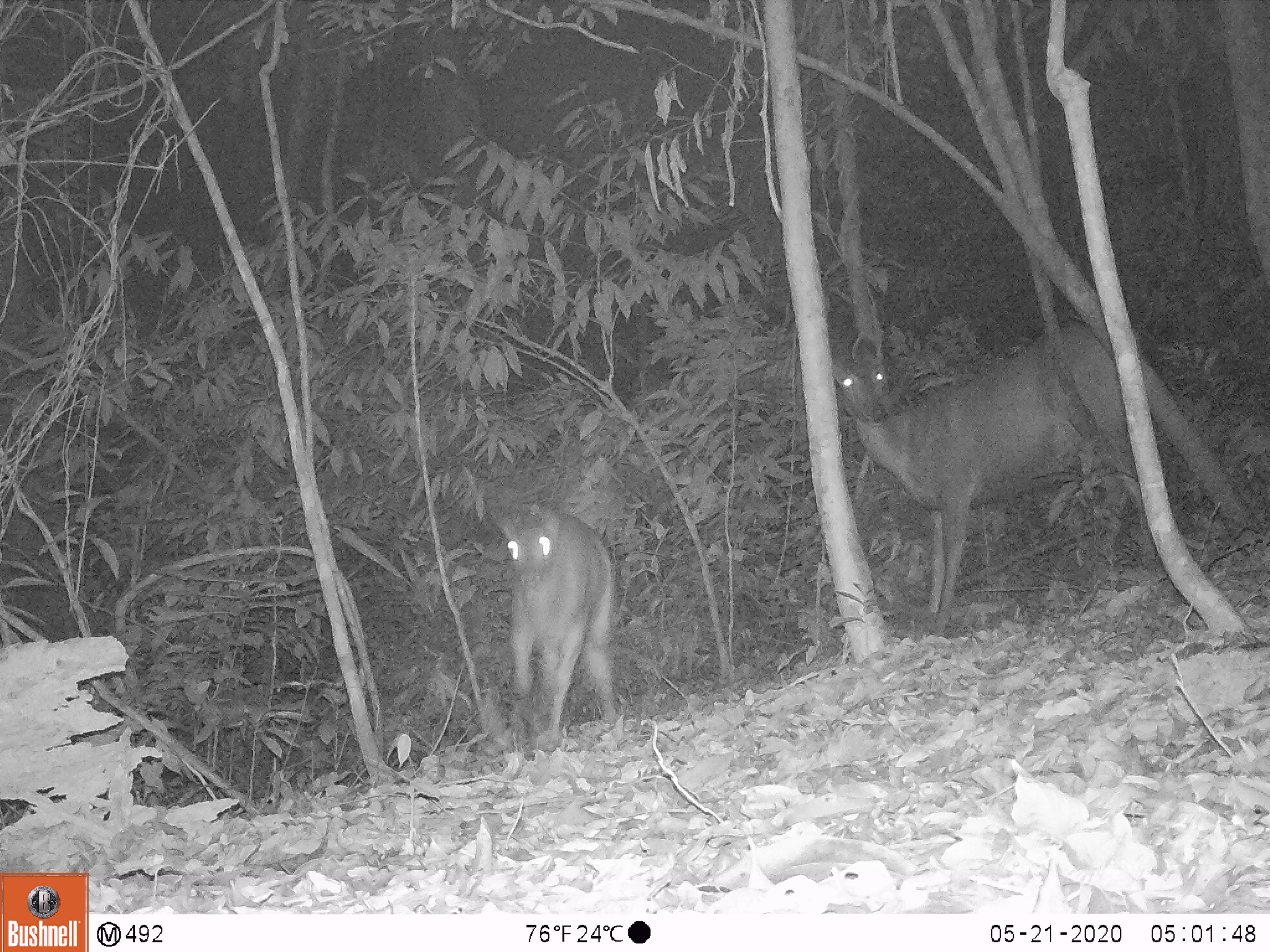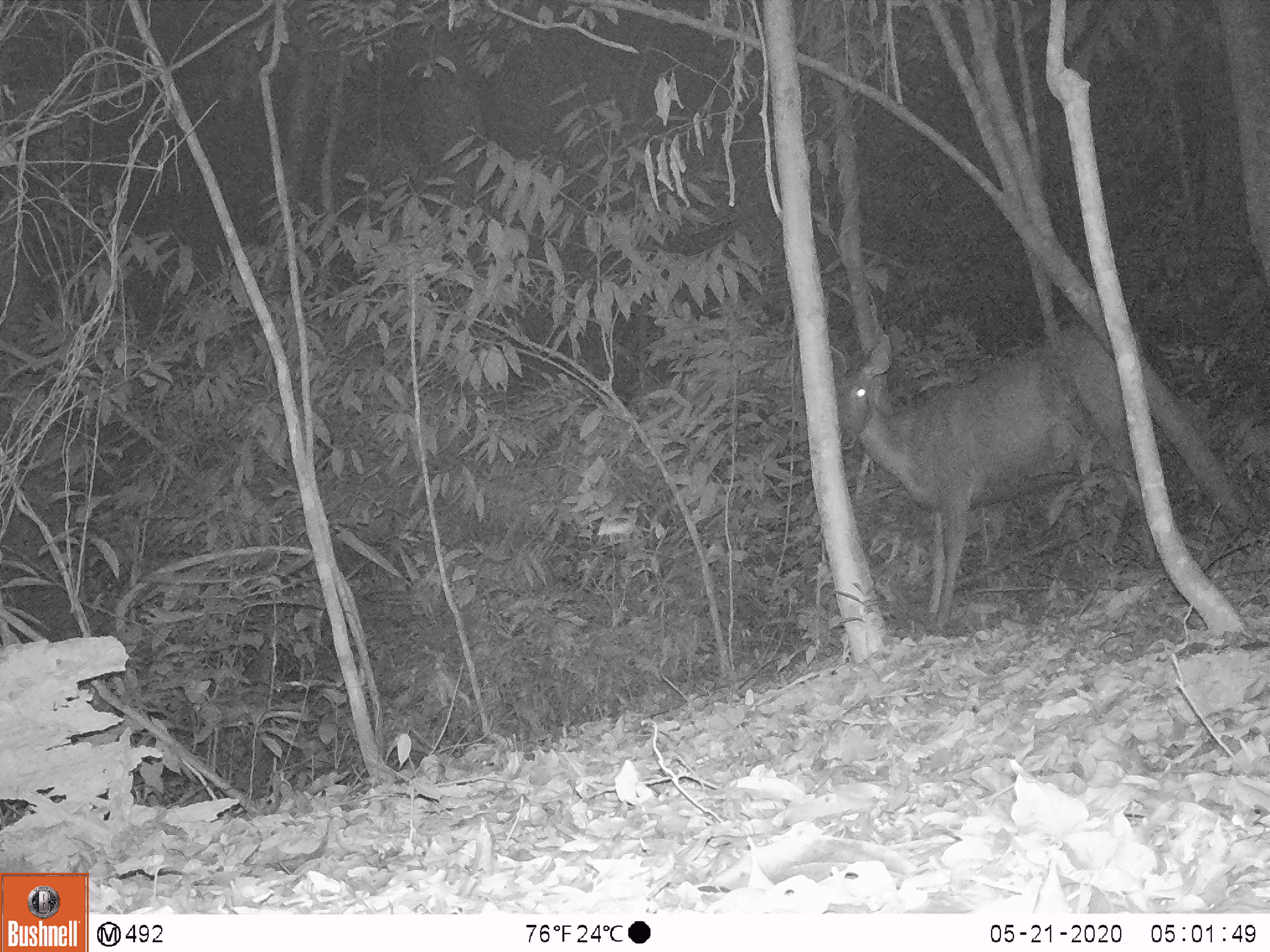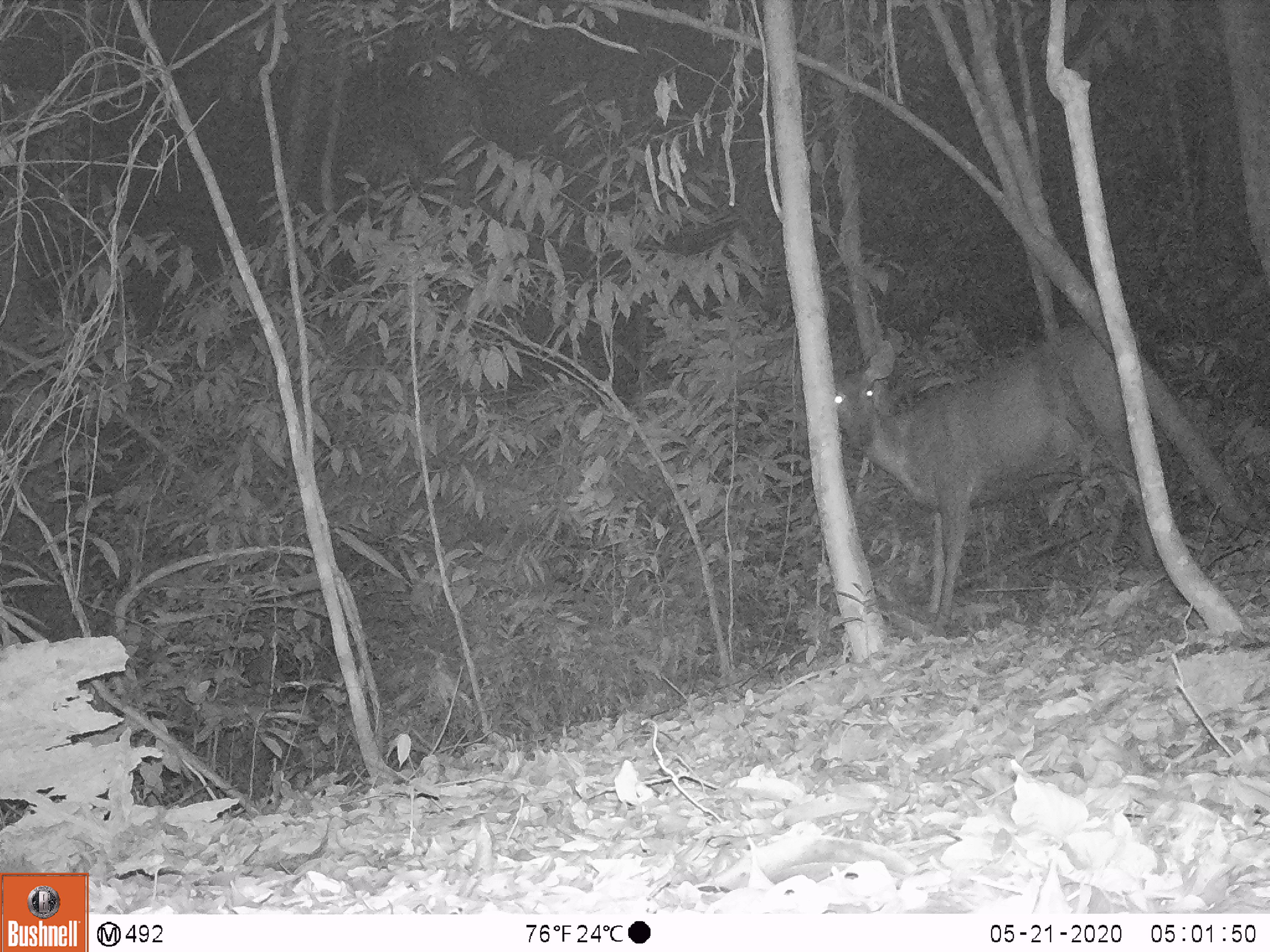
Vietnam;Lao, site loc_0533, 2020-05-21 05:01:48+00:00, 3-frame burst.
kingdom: Animalia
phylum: Chordata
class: Mammalia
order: Artiodactyla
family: Cervidae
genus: Rusa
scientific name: Rusa unicolor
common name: sambar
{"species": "sambar (Rusa unicolor)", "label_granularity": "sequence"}